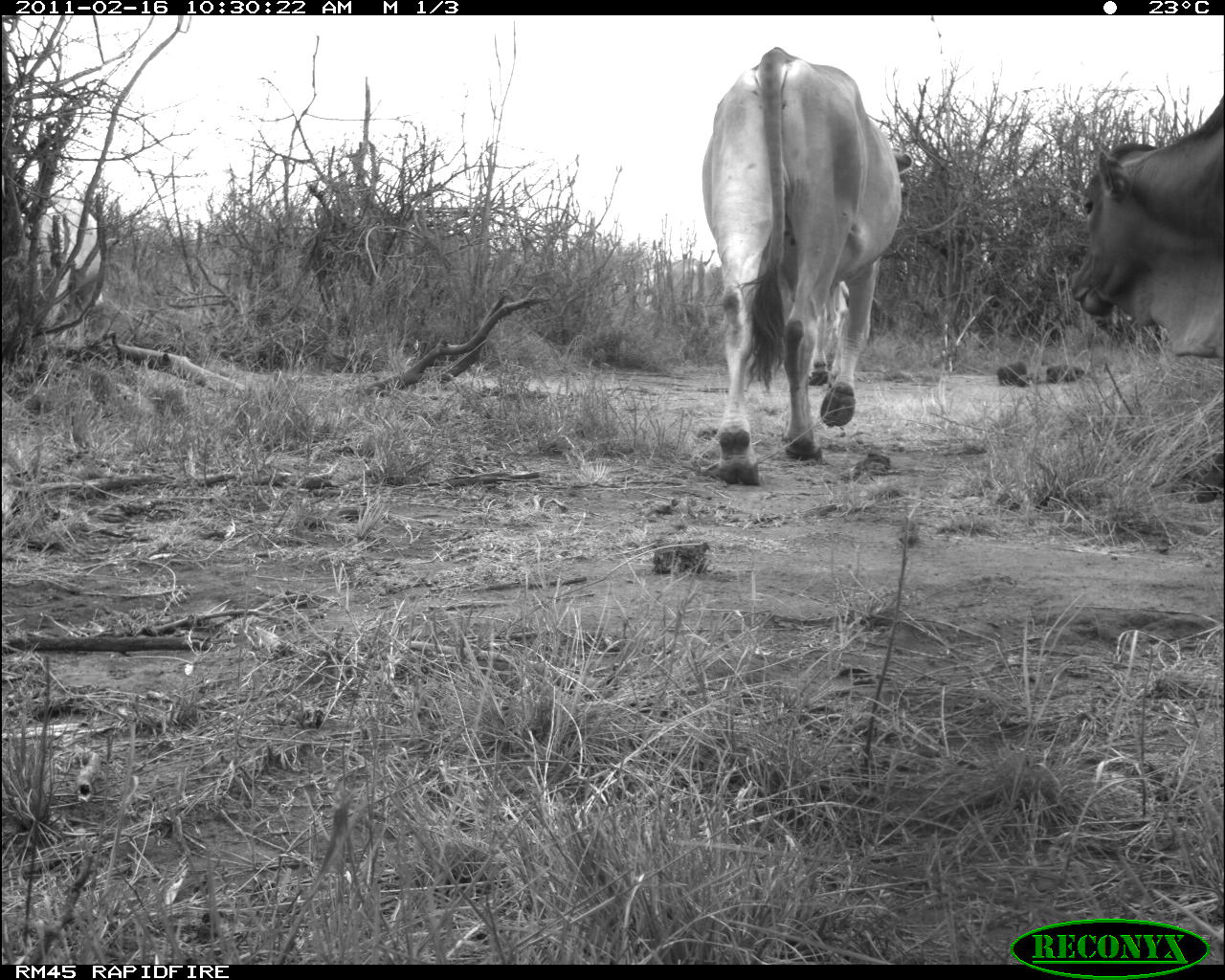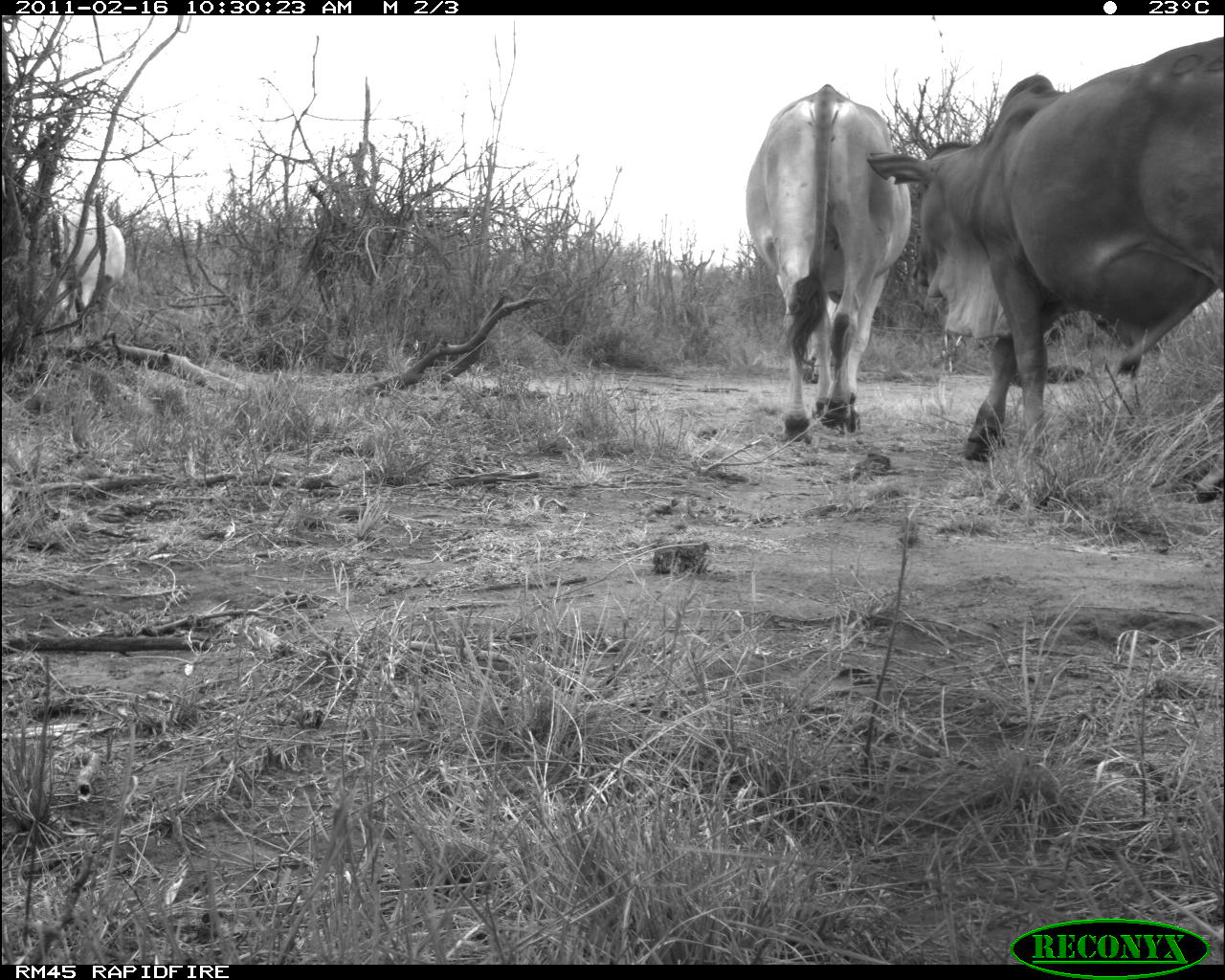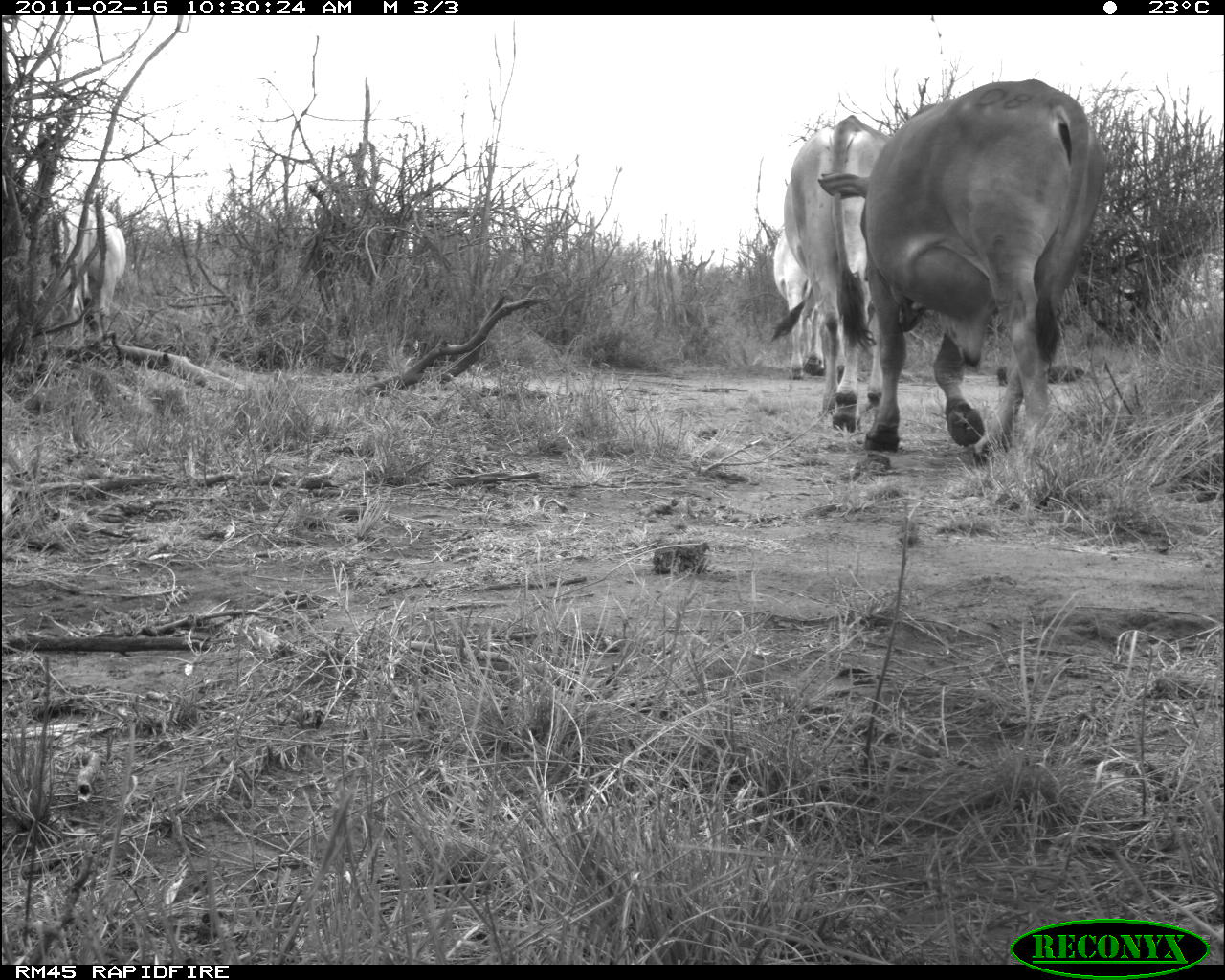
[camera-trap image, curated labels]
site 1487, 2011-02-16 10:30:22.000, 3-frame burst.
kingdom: Animalia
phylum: Chordata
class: Mammalia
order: Artiodactyla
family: Bovidae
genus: Bos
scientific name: Bos taurus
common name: domestic cattle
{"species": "Bos taurus (domestic cattle)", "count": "4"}